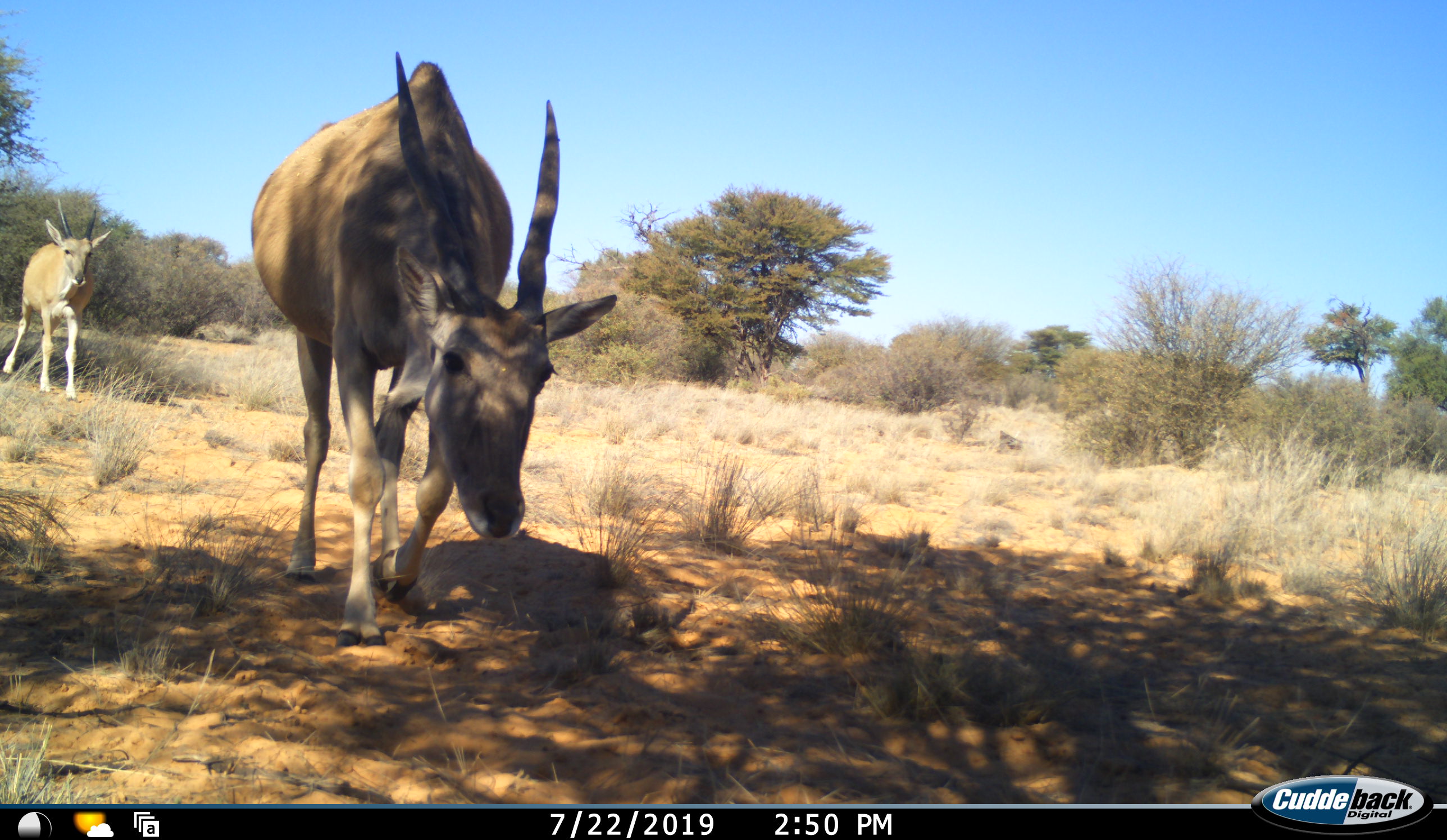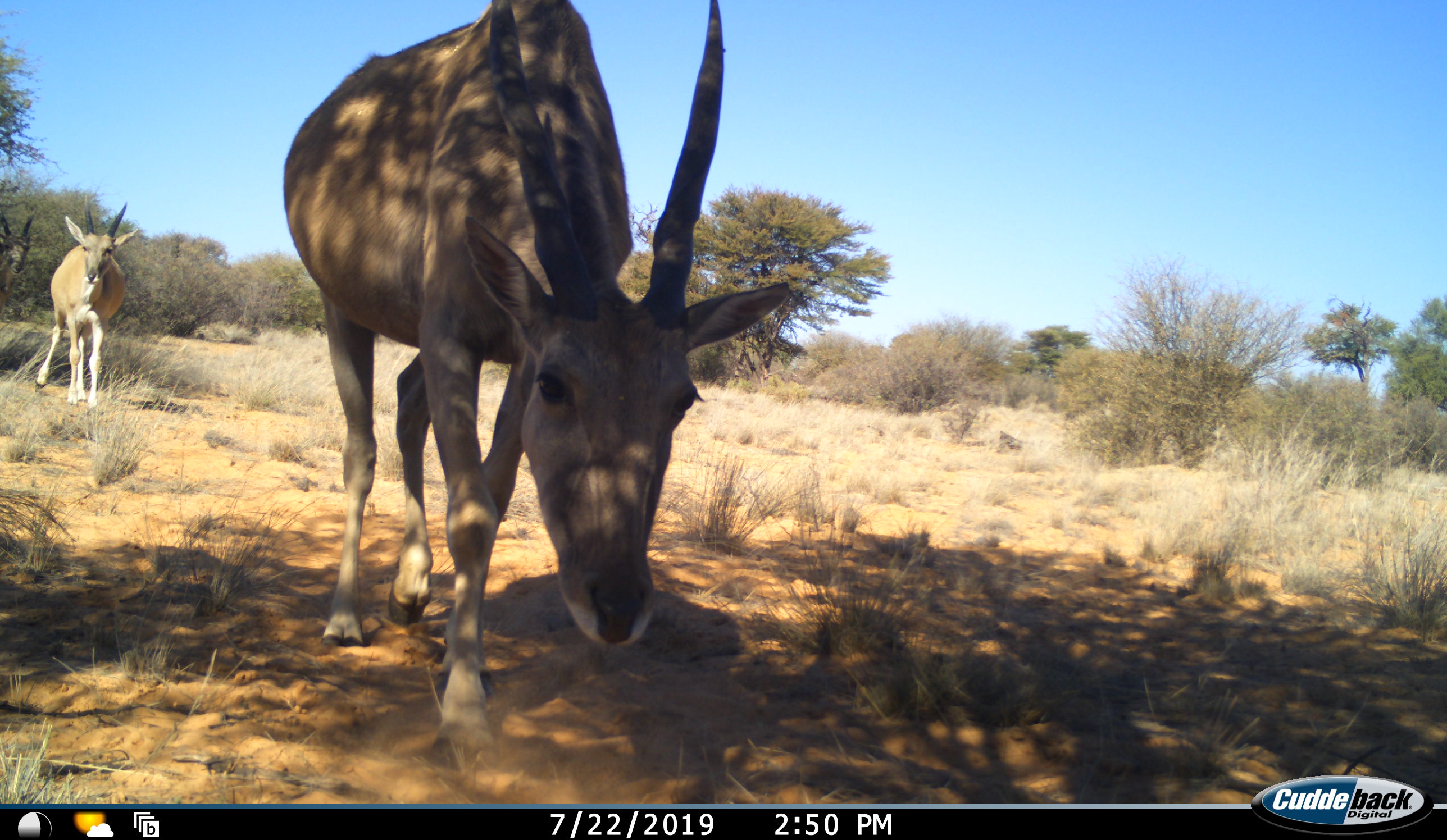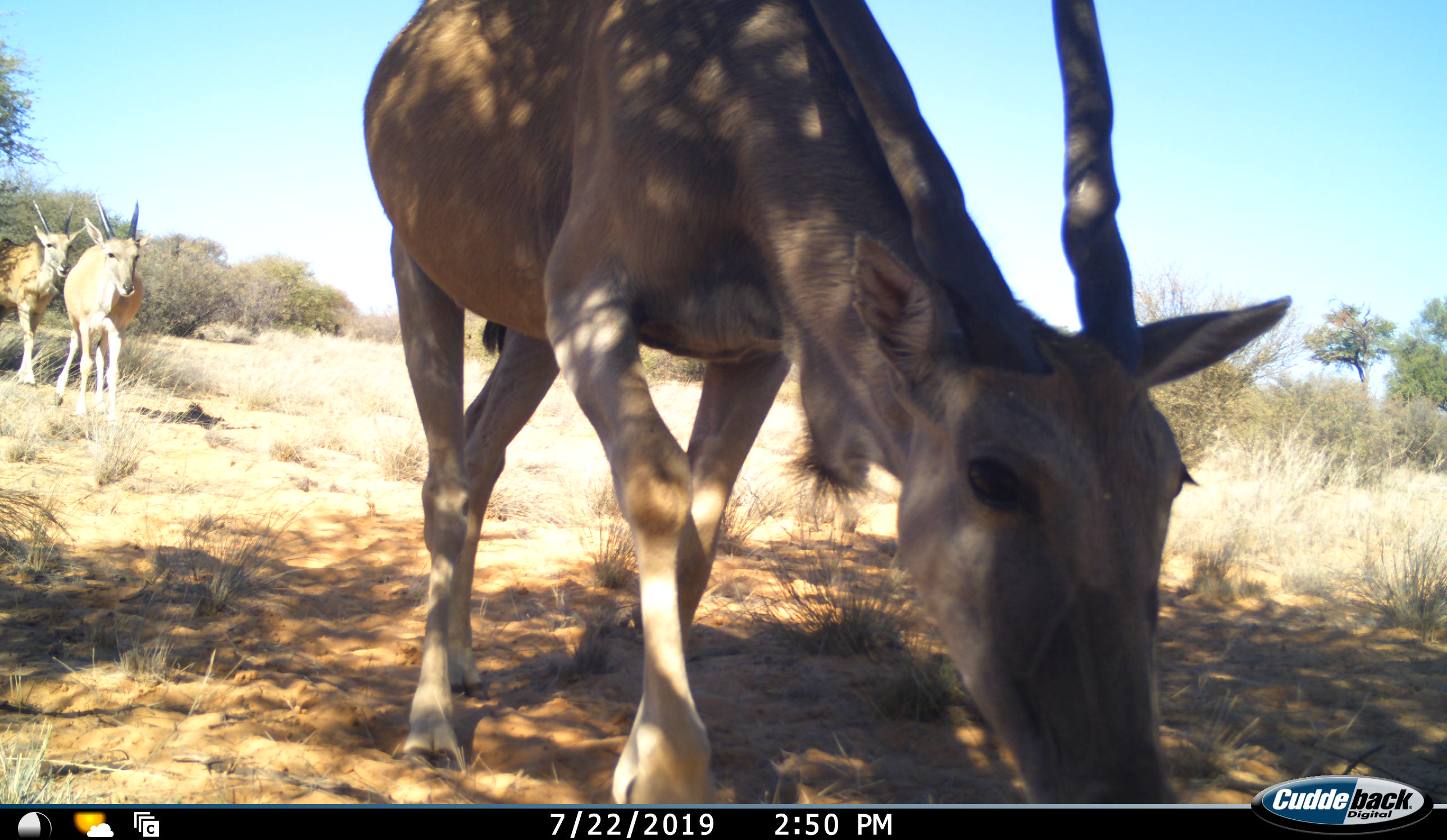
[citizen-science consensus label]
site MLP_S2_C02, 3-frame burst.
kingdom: Animalia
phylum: Chordata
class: Mammalia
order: Artiodactyla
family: Bovidae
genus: Tragelaphus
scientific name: Tragelaphus oryx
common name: eland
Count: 3.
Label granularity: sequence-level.